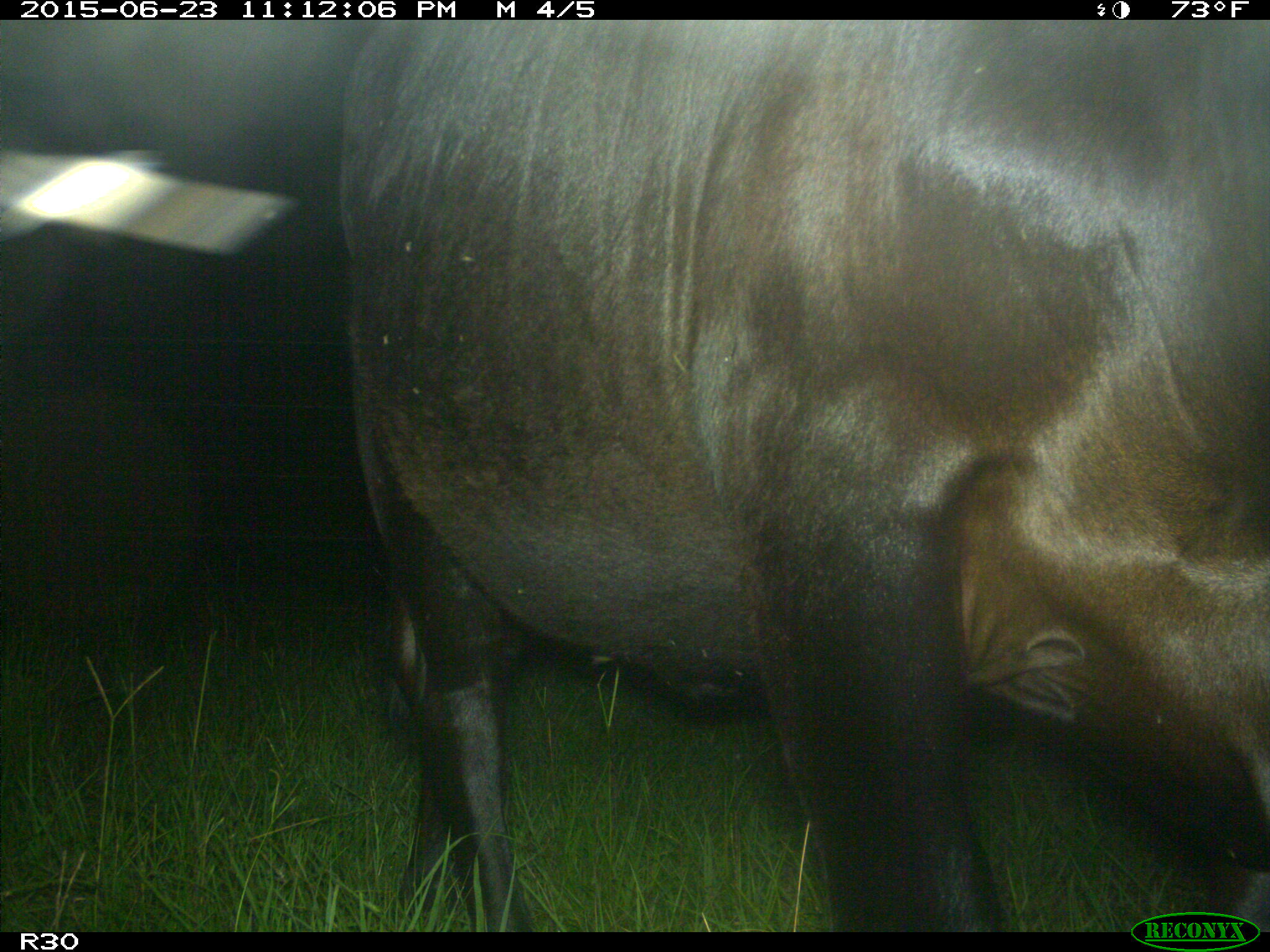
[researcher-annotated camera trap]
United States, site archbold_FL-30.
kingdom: Animalia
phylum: Chordata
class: Mammalia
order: Artiodactyla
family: Bovidae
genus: Bos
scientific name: Bos taurus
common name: domestic cow